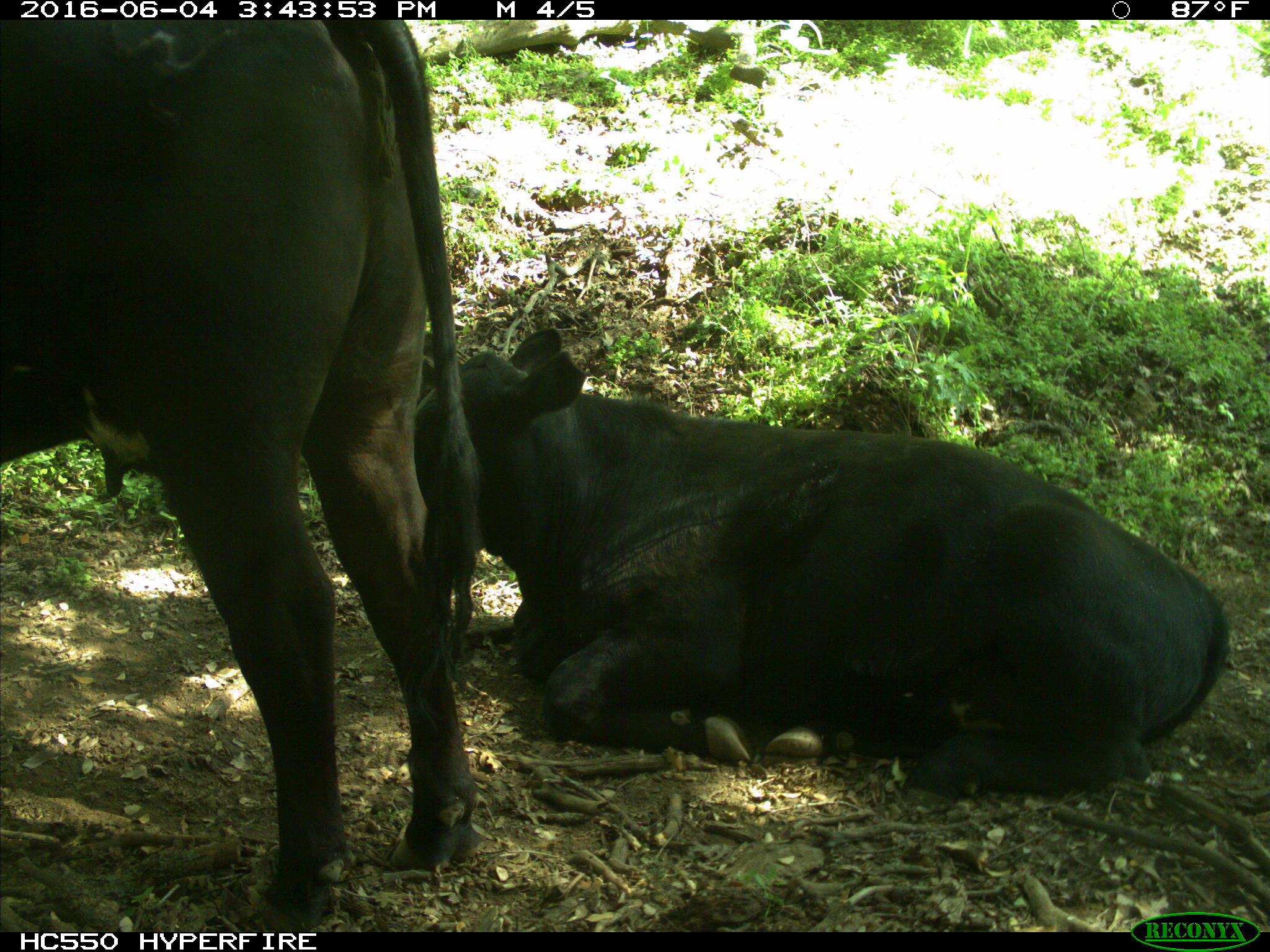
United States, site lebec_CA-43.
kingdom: Animalia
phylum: Chordata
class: Mammalia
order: Artiodactyla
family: Bovidae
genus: Bos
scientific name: Bos taurus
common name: domestic cow